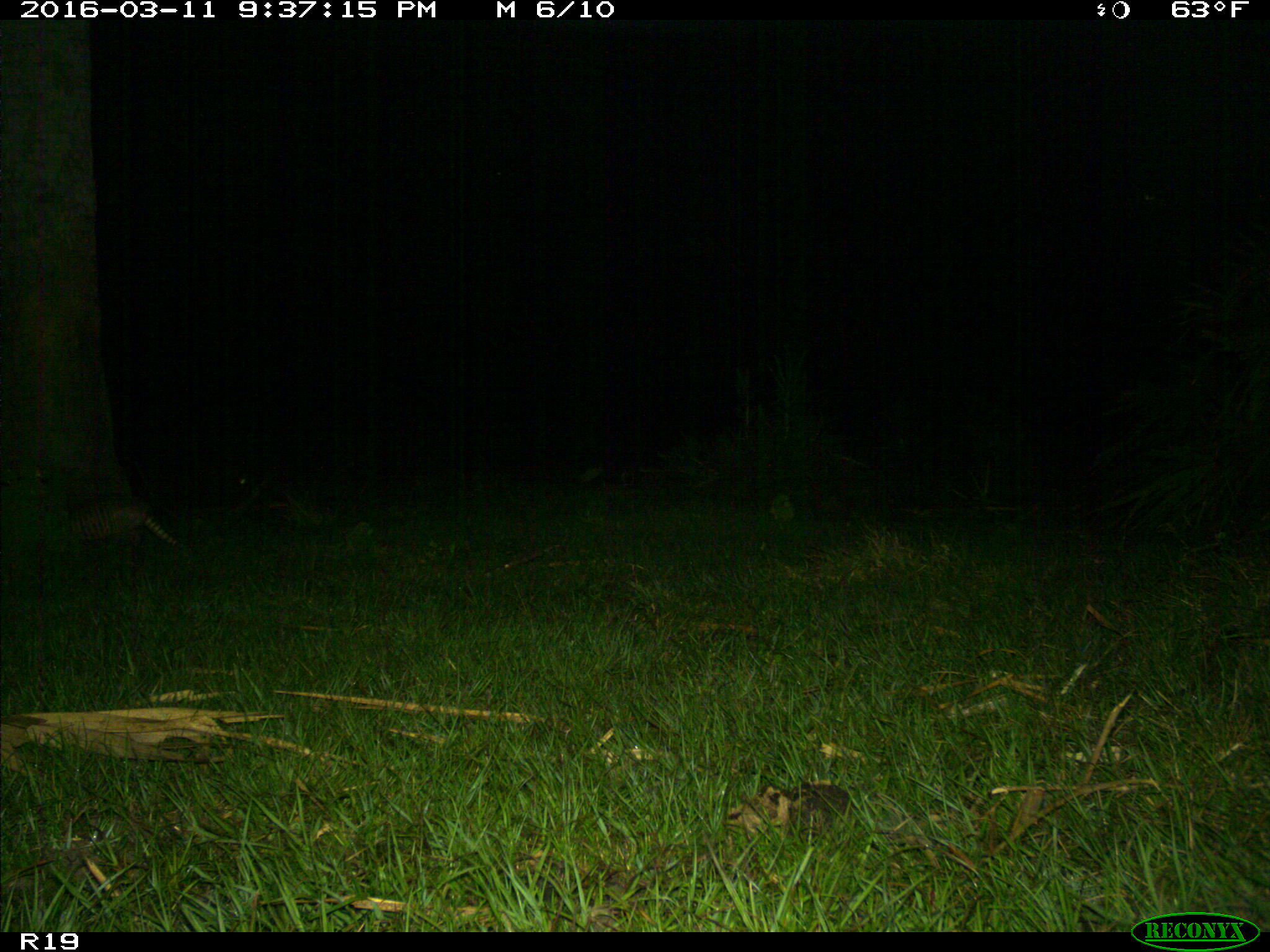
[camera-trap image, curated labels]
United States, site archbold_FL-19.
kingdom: Animalia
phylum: Chordata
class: Mammalia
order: Cingulata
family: Dasypodidae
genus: Dasypus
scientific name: Dasypus novemcinctus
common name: nine-banded armadillo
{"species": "Dasypus novemcinctus (nine-banded armadillo)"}